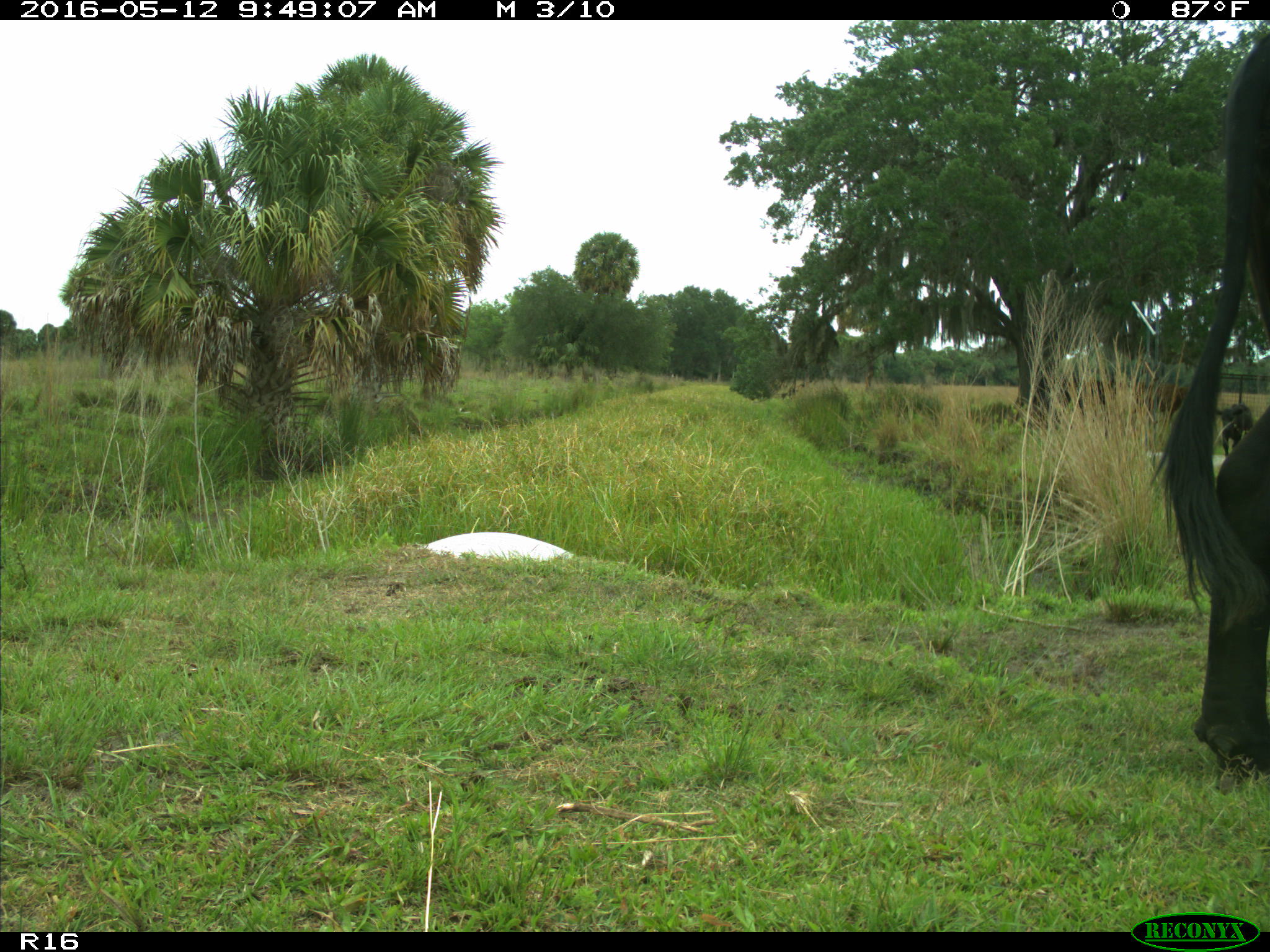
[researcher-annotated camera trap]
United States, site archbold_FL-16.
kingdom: Animalia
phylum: Chordata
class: Mammalia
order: Artiodactyla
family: Bovidae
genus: Bos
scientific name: Bos taurus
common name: domestic cow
Bos taurus (domestic cow).